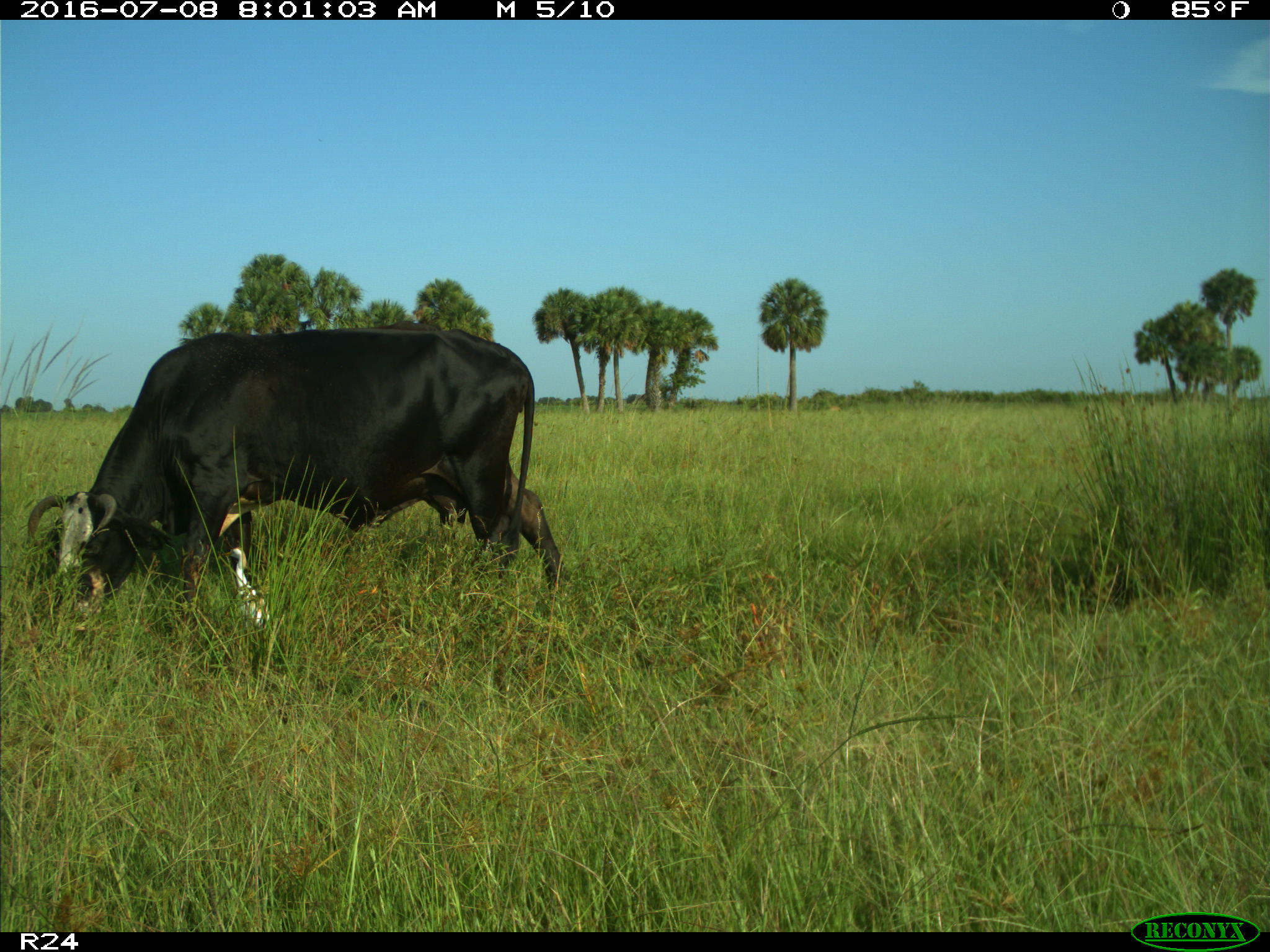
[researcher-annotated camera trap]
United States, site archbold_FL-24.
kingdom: Animalia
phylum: Chordata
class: Mammalia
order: Artiodactyla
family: Bovidae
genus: Bos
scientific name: Bos taurus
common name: domestic cow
Bos taurus (domestic cow).